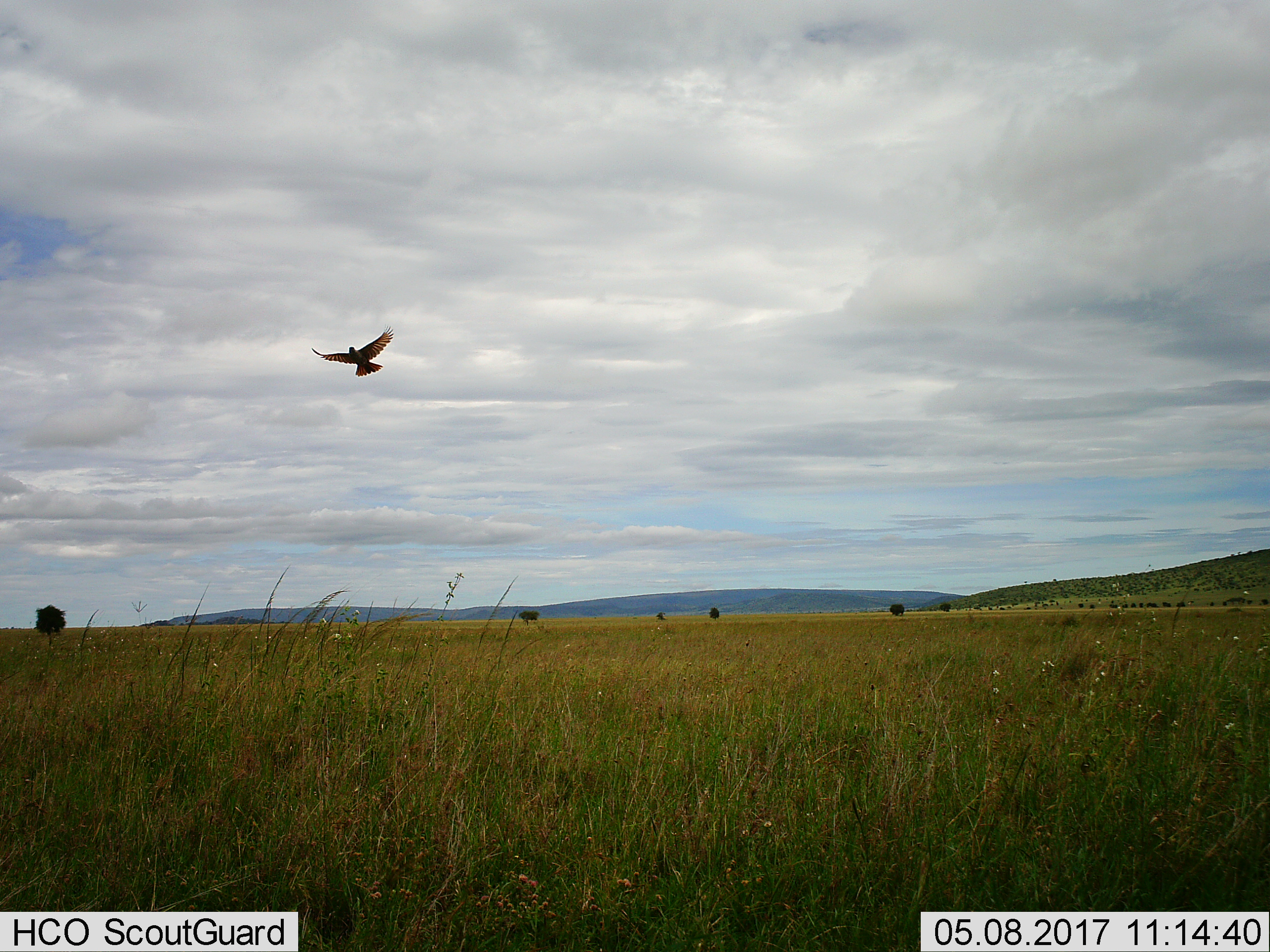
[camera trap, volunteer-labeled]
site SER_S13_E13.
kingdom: Animalia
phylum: Chordata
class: Aves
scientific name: Aves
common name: bird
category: birdother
Birdother (bird) (Aves), count 1. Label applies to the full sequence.